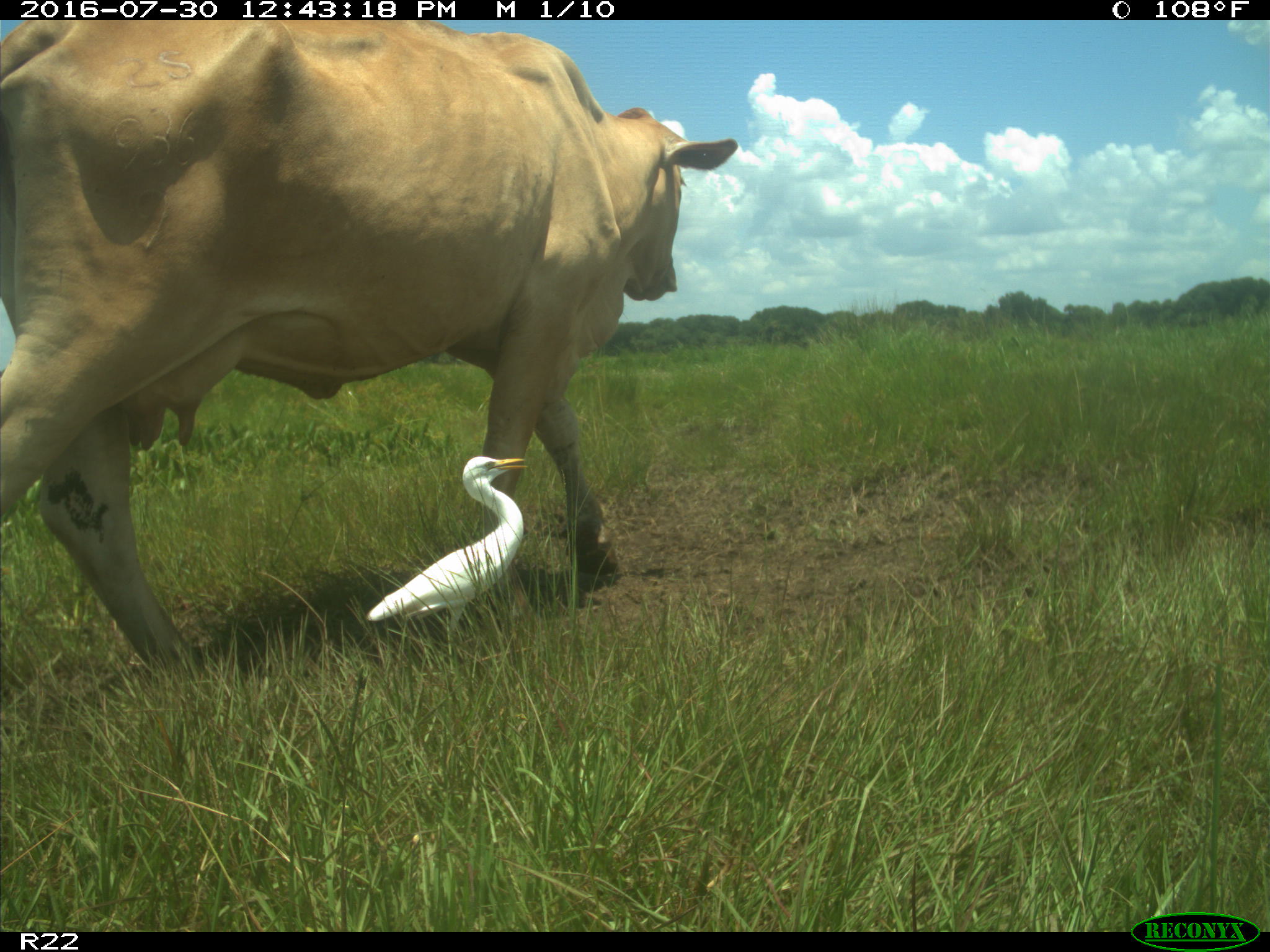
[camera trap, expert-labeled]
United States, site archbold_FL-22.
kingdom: Animalia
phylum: Chordata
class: Mammalia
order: Artiodactyla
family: Bovidae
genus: Bos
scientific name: Bos taurus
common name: domestic cow